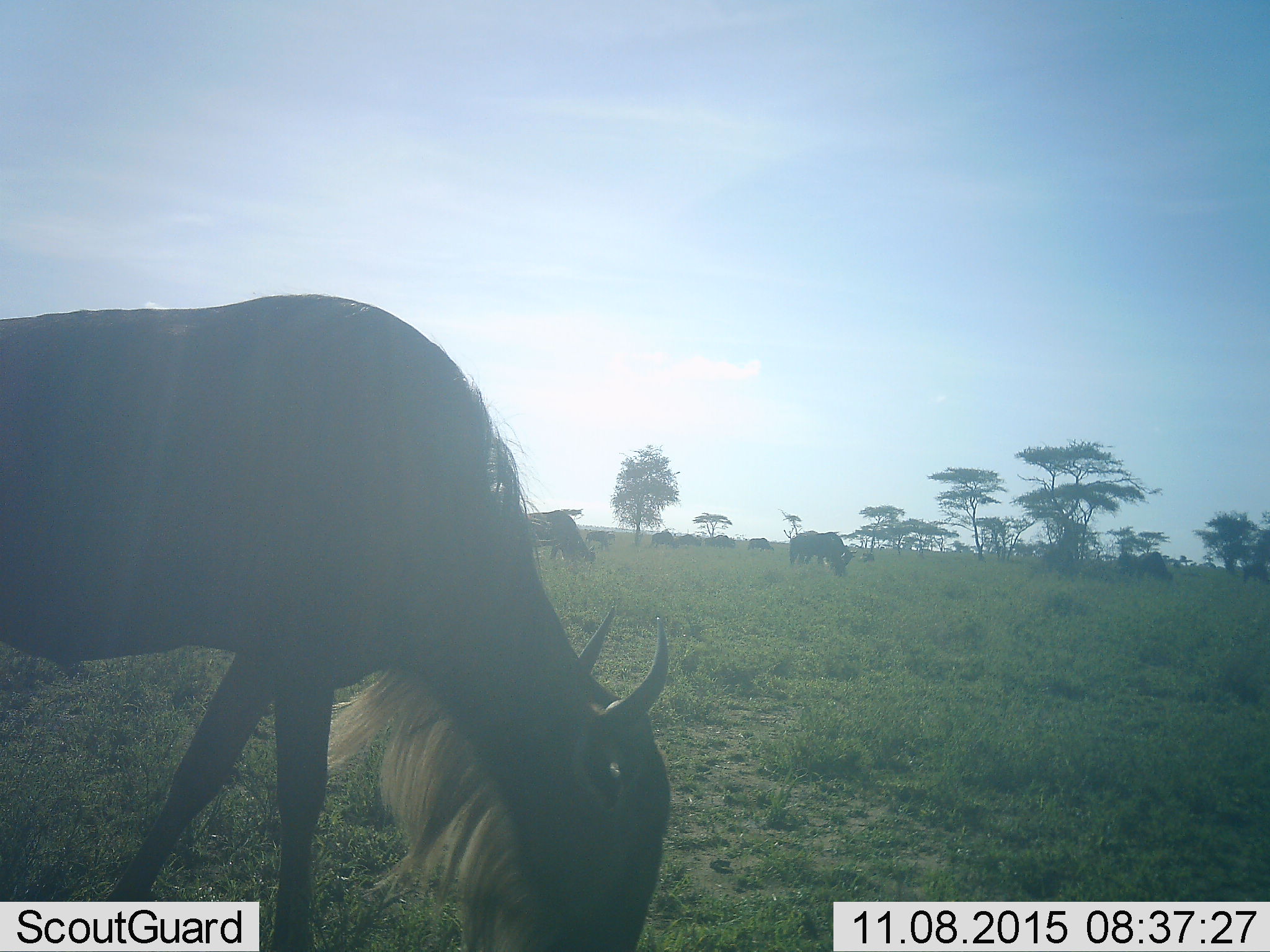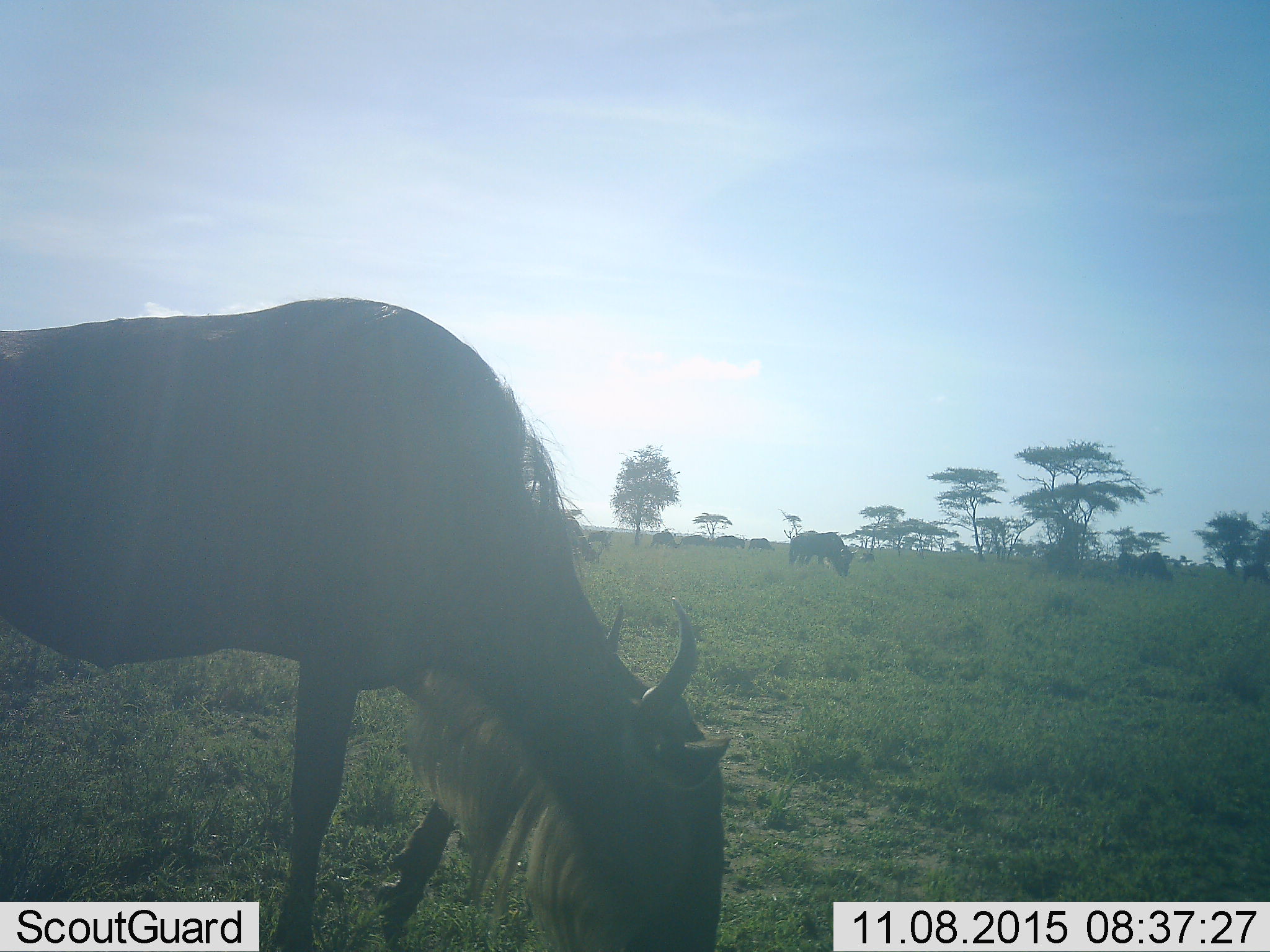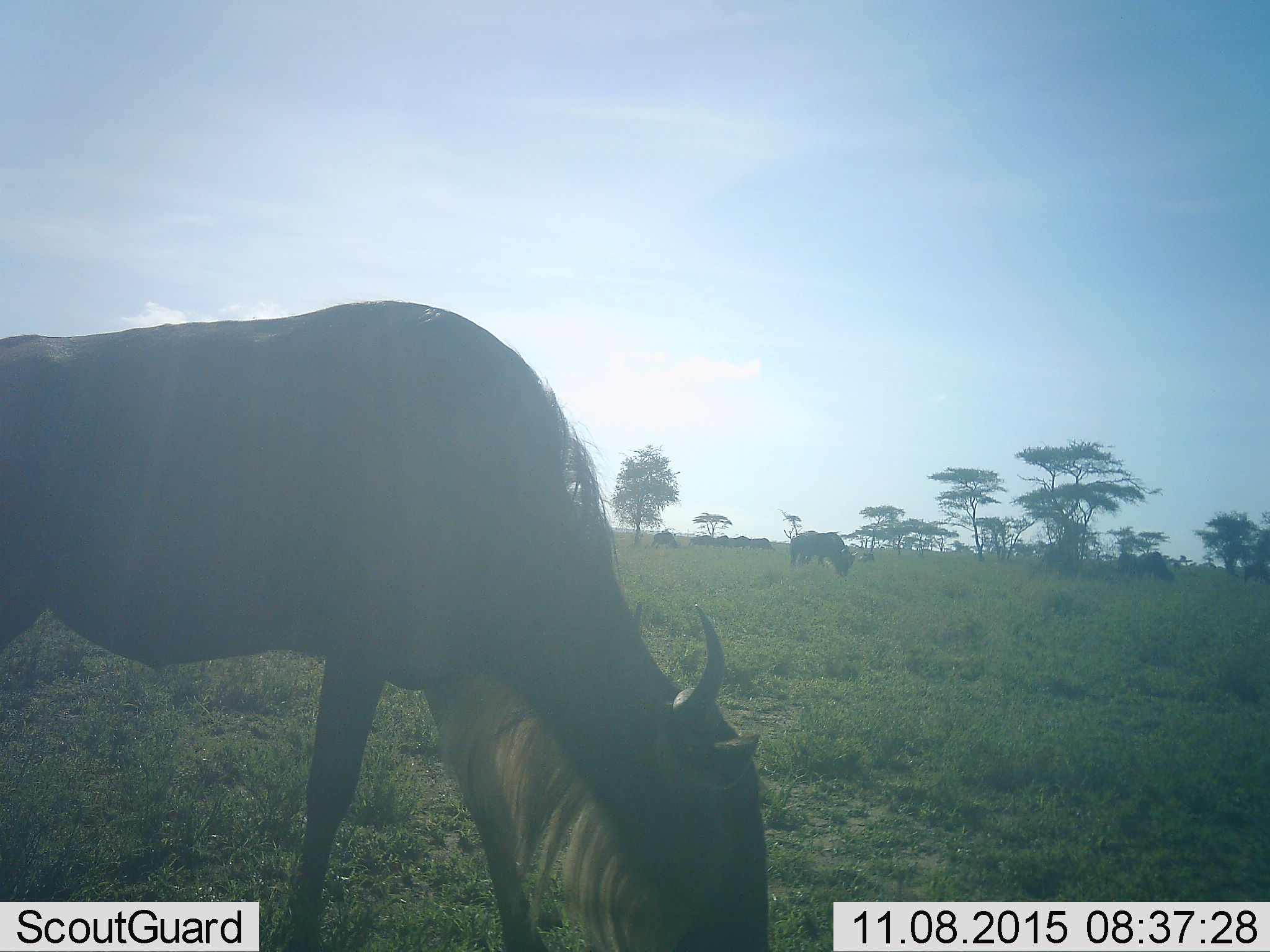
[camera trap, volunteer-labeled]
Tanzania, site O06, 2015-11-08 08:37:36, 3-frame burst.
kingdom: Animalia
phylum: Chordata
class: Mammalia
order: Artiodactyla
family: Bovidae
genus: Connochaetes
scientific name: Connochaetes taurinus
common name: blue wildebeest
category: wildebeest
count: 9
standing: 43%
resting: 0%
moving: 14%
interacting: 0%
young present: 0%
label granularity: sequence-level